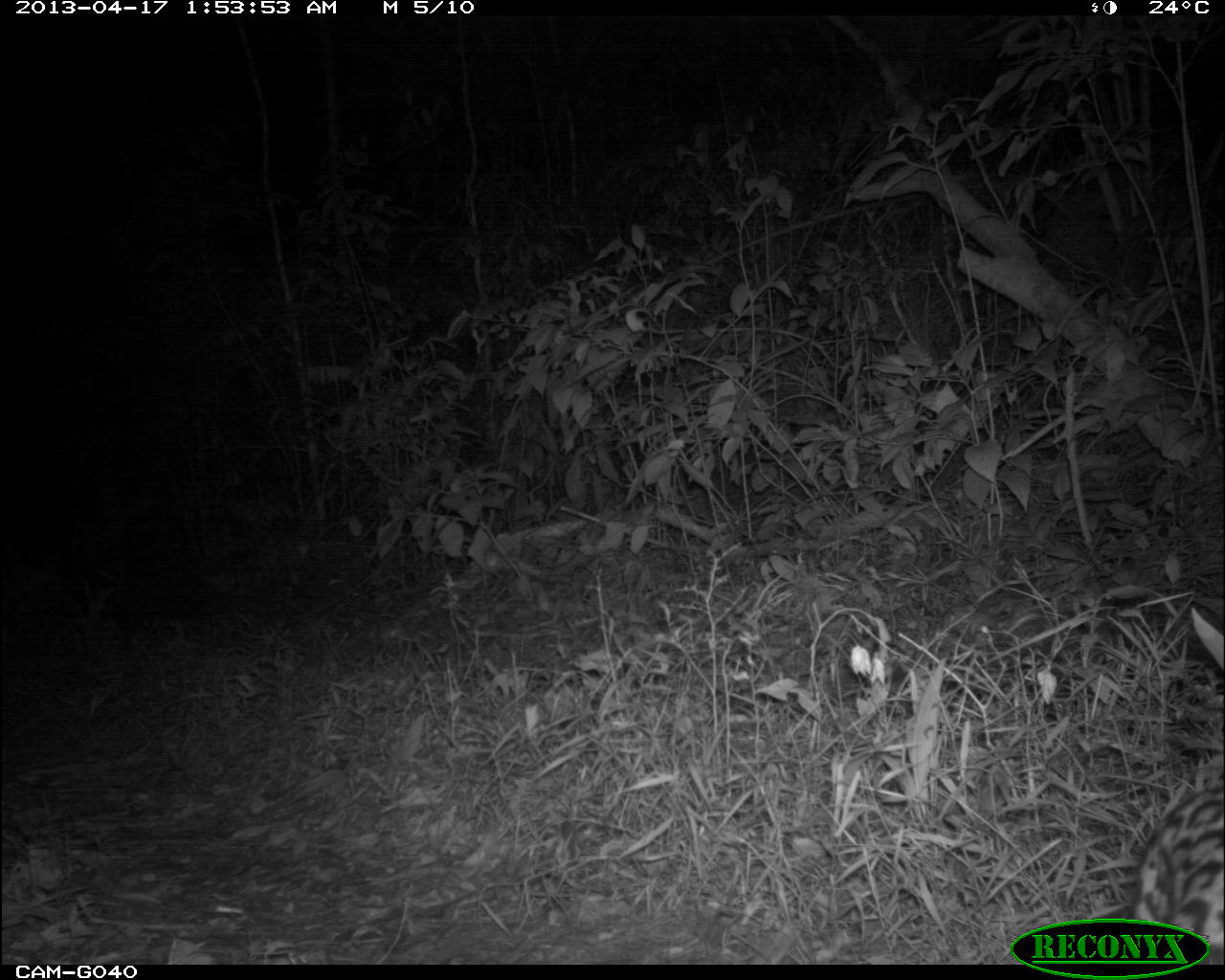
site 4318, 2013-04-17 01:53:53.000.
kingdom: Animalia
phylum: Chordata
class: Mammalia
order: Carnivora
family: Felidae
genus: Leopardus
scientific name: Leopardus pardalis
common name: ocelot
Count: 1.